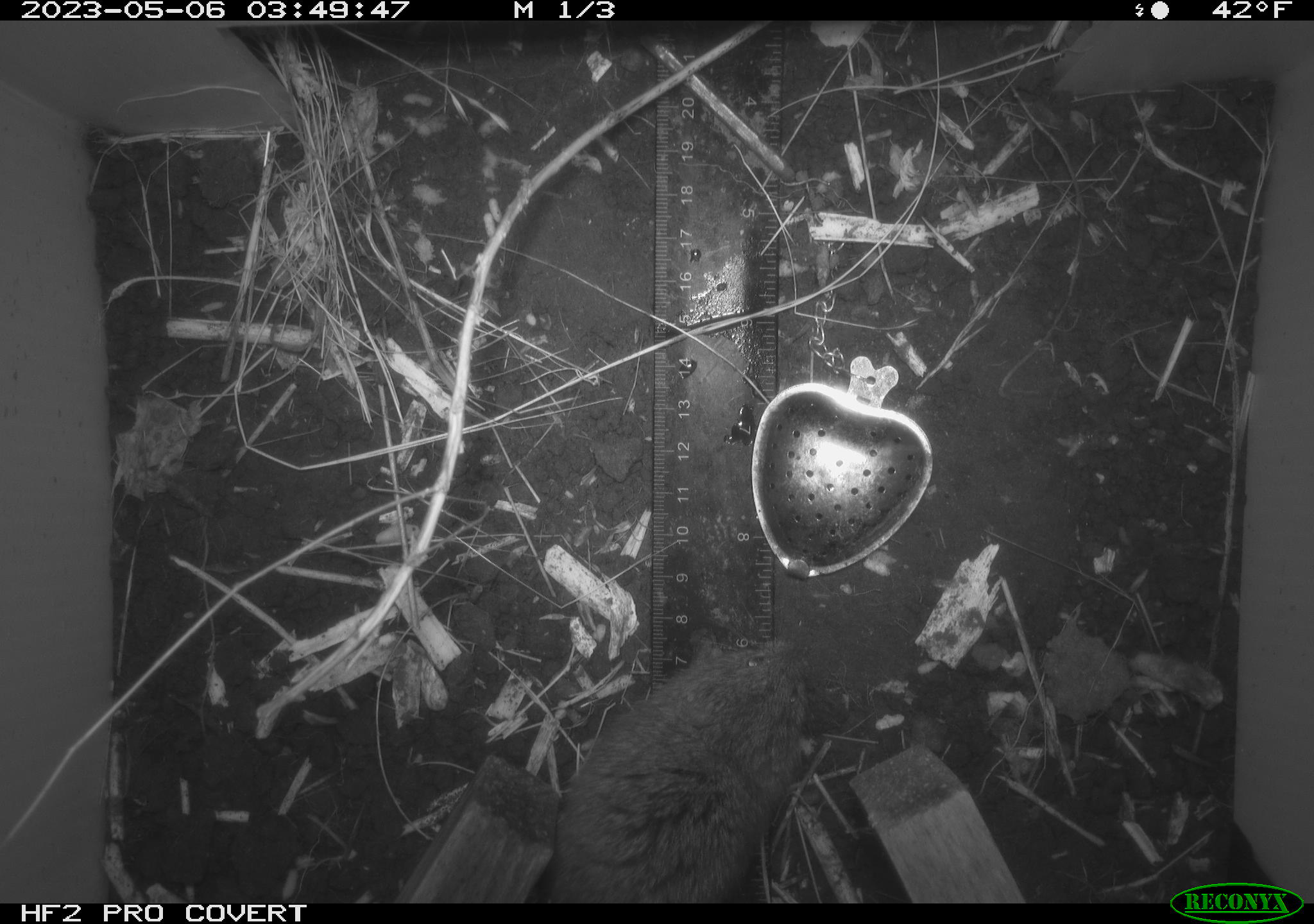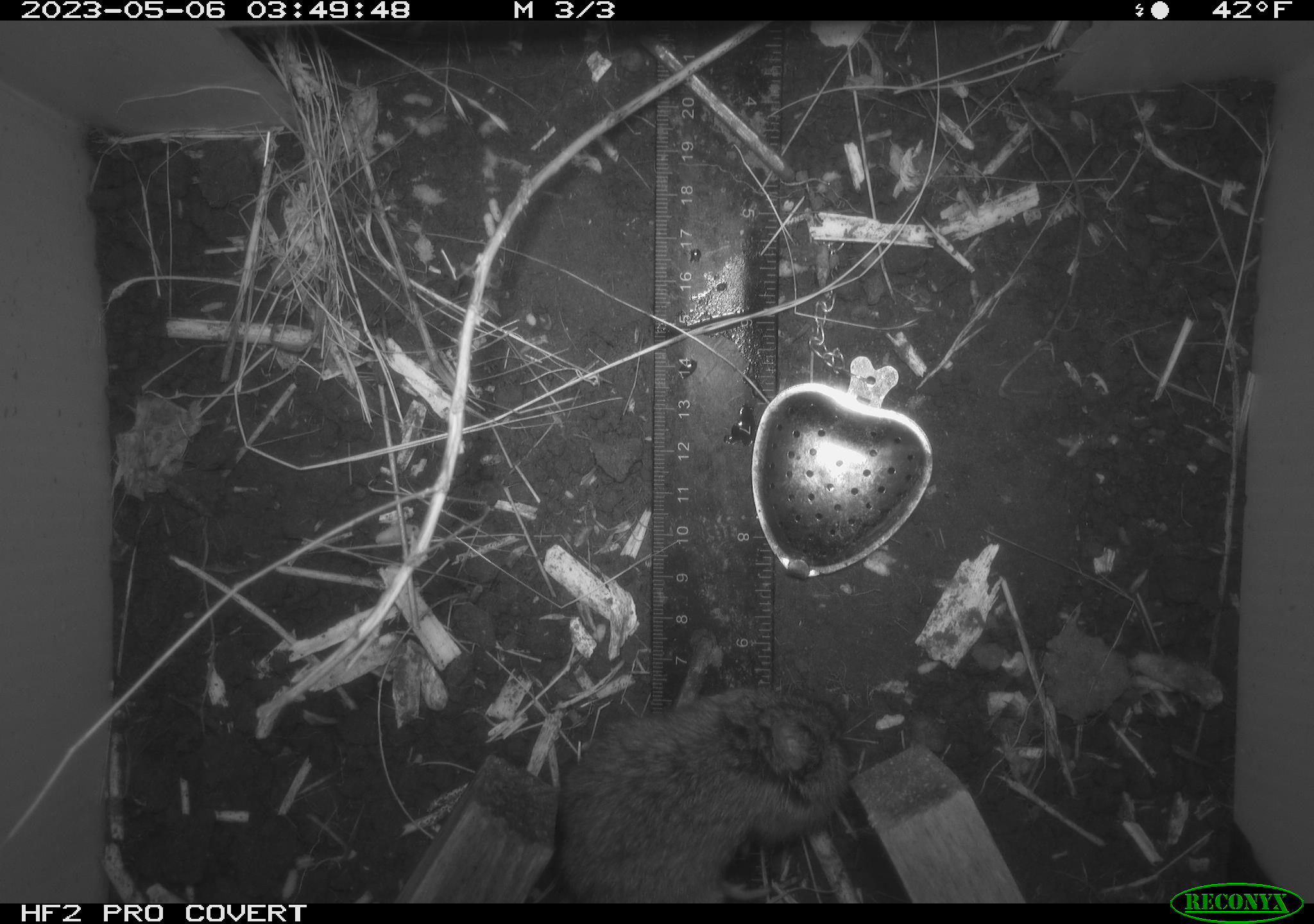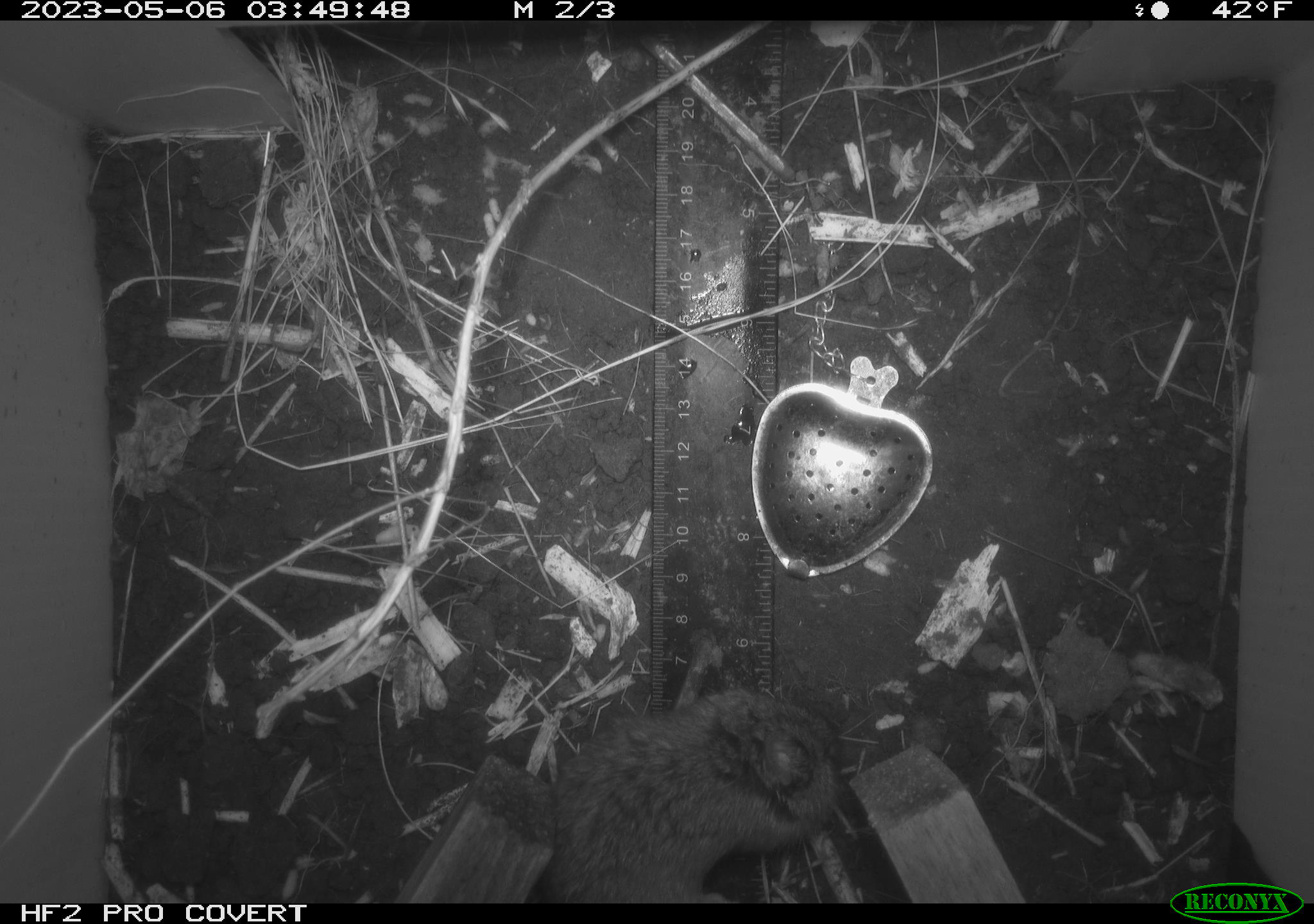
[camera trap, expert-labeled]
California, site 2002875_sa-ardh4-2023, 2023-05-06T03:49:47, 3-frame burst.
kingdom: Animalia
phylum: Chordata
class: Mammalia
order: Rodentia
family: Cricetidae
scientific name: Arvicolinae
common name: voles, lemmings, and muskrats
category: arvicolinae subfamily